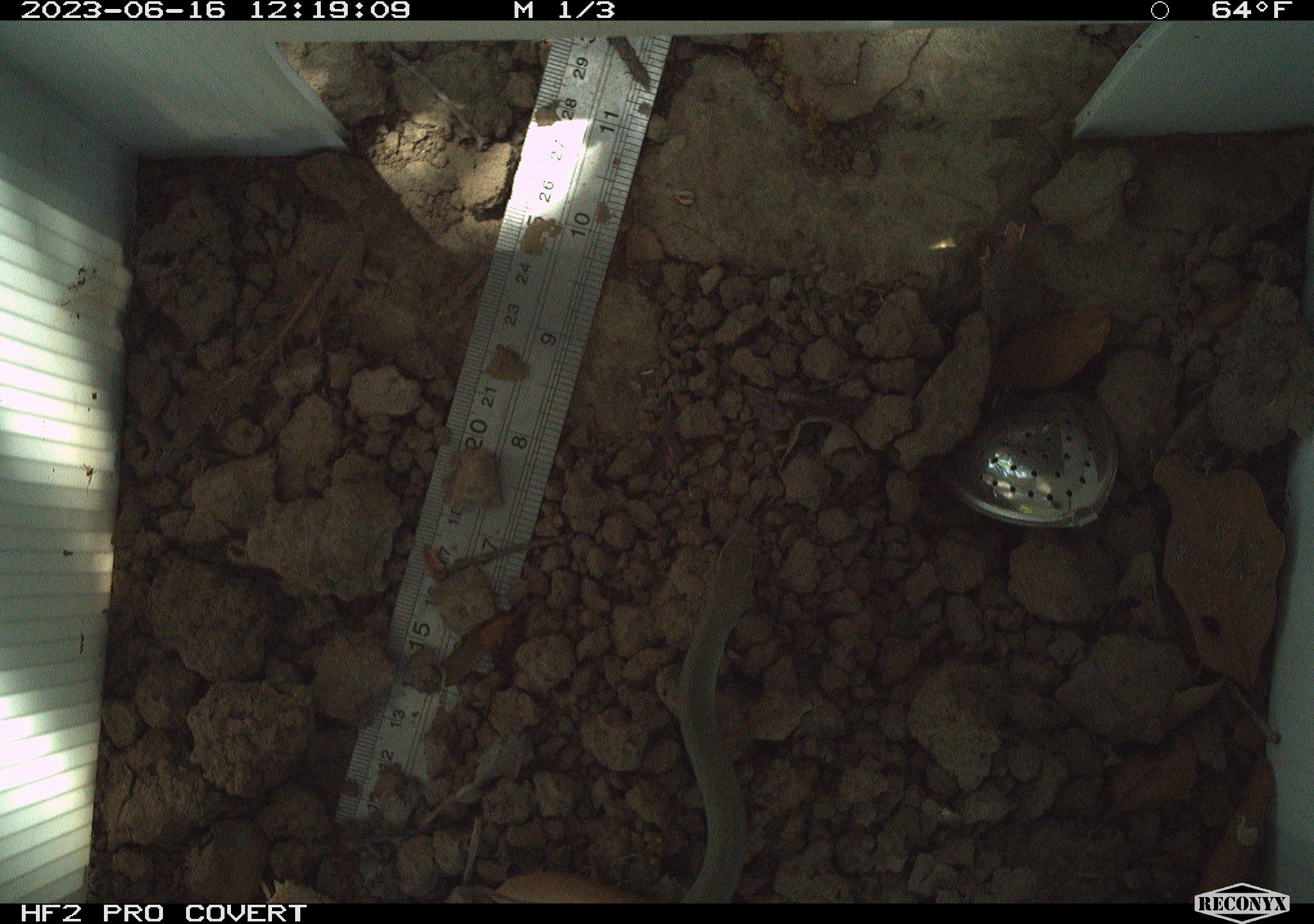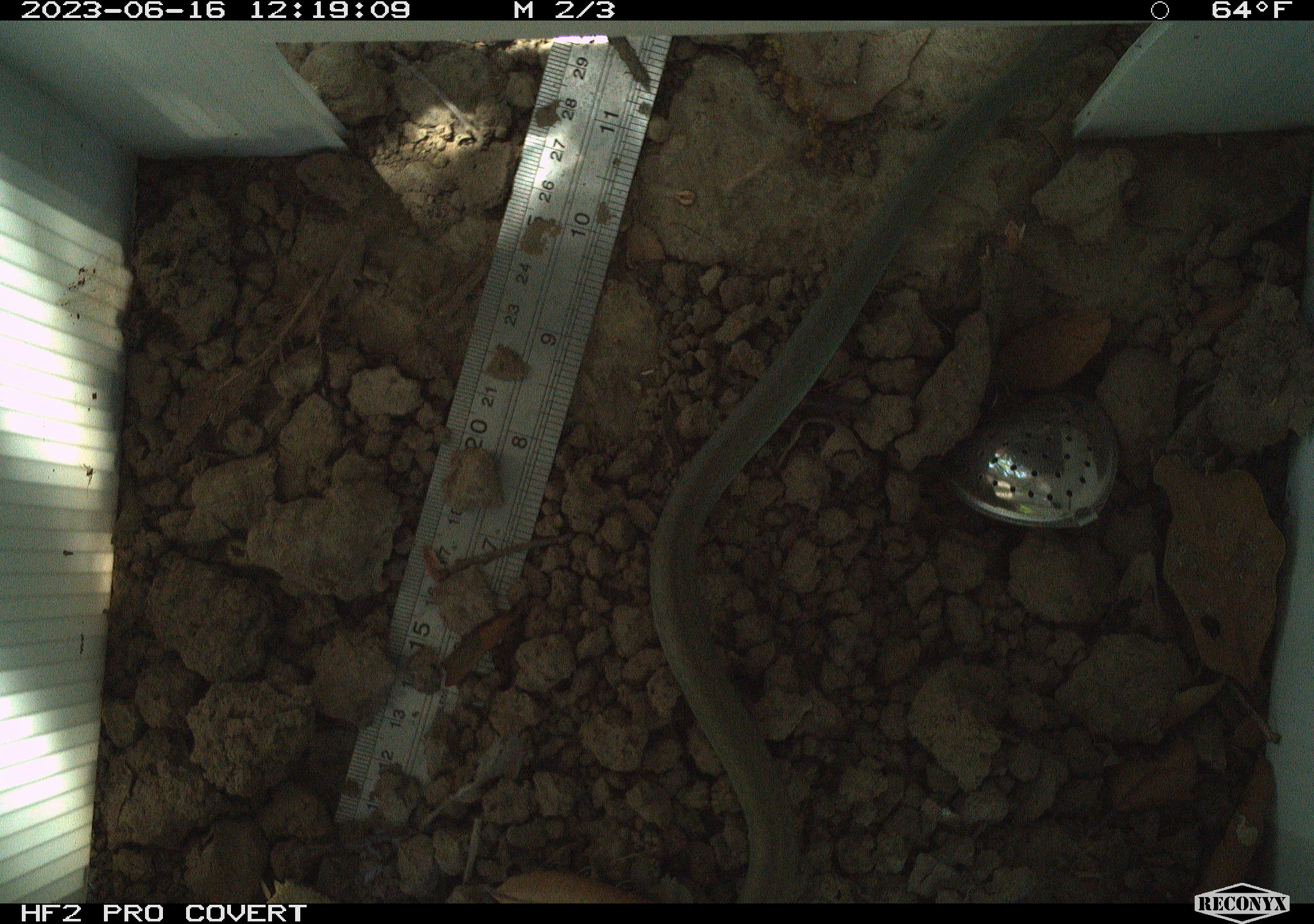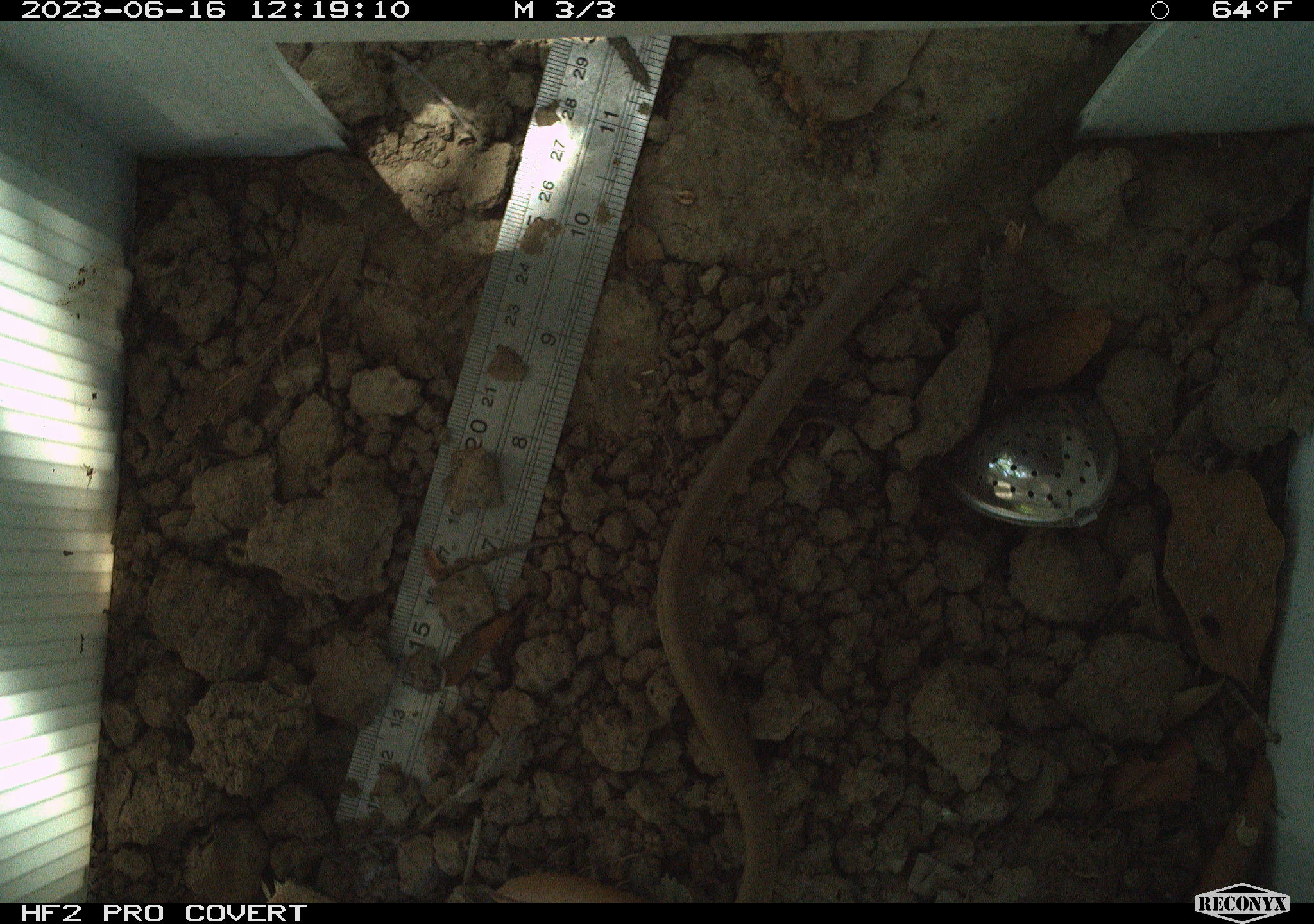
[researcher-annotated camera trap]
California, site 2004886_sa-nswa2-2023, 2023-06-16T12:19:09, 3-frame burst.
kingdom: Animalia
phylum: Chordata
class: Reptilia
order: Squamata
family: Colubridae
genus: Coluber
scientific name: Coluber constrictor mormon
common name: western yellow-bellied racer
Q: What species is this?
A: Western yellow-bellied racer (Coluber constrictor mormon).